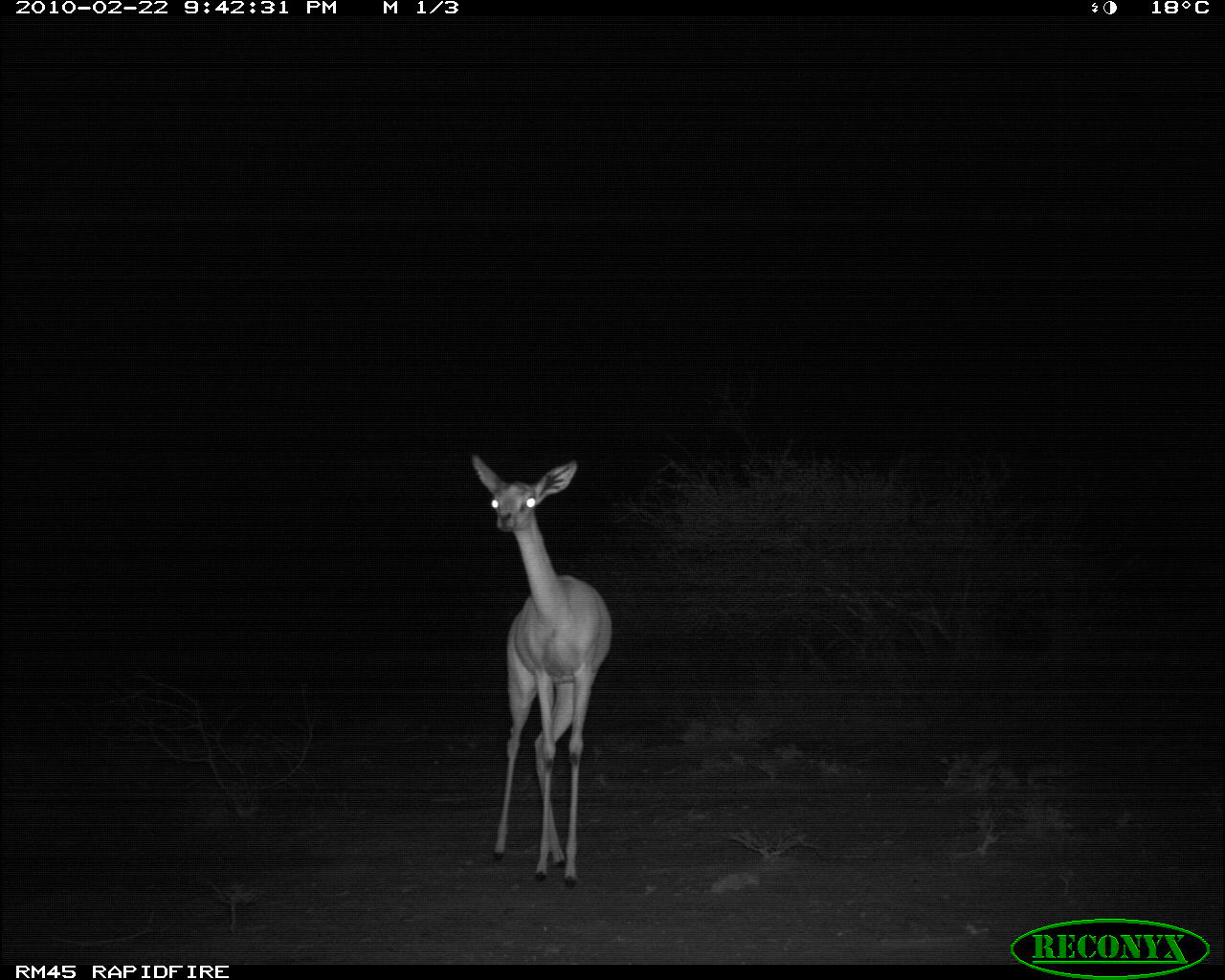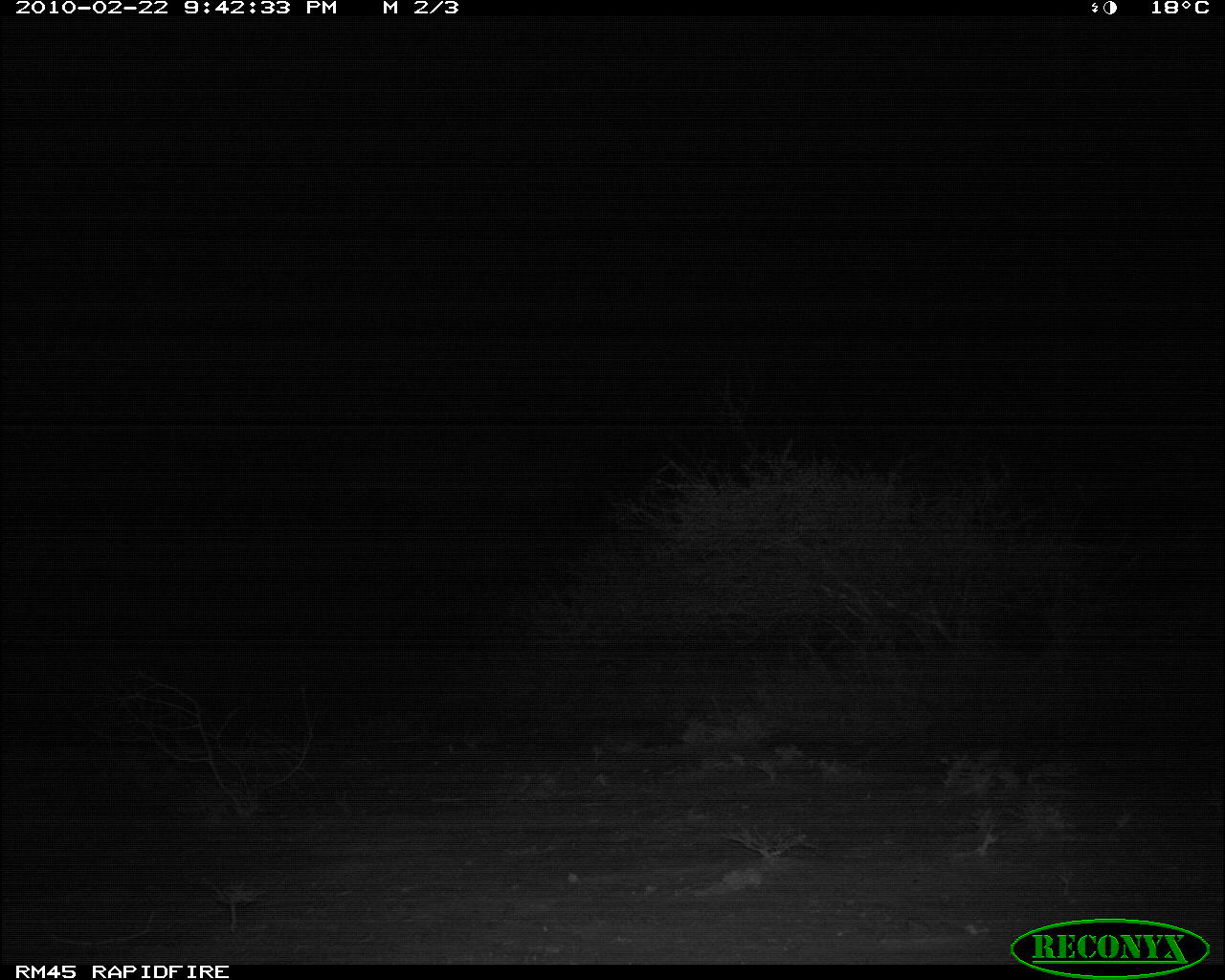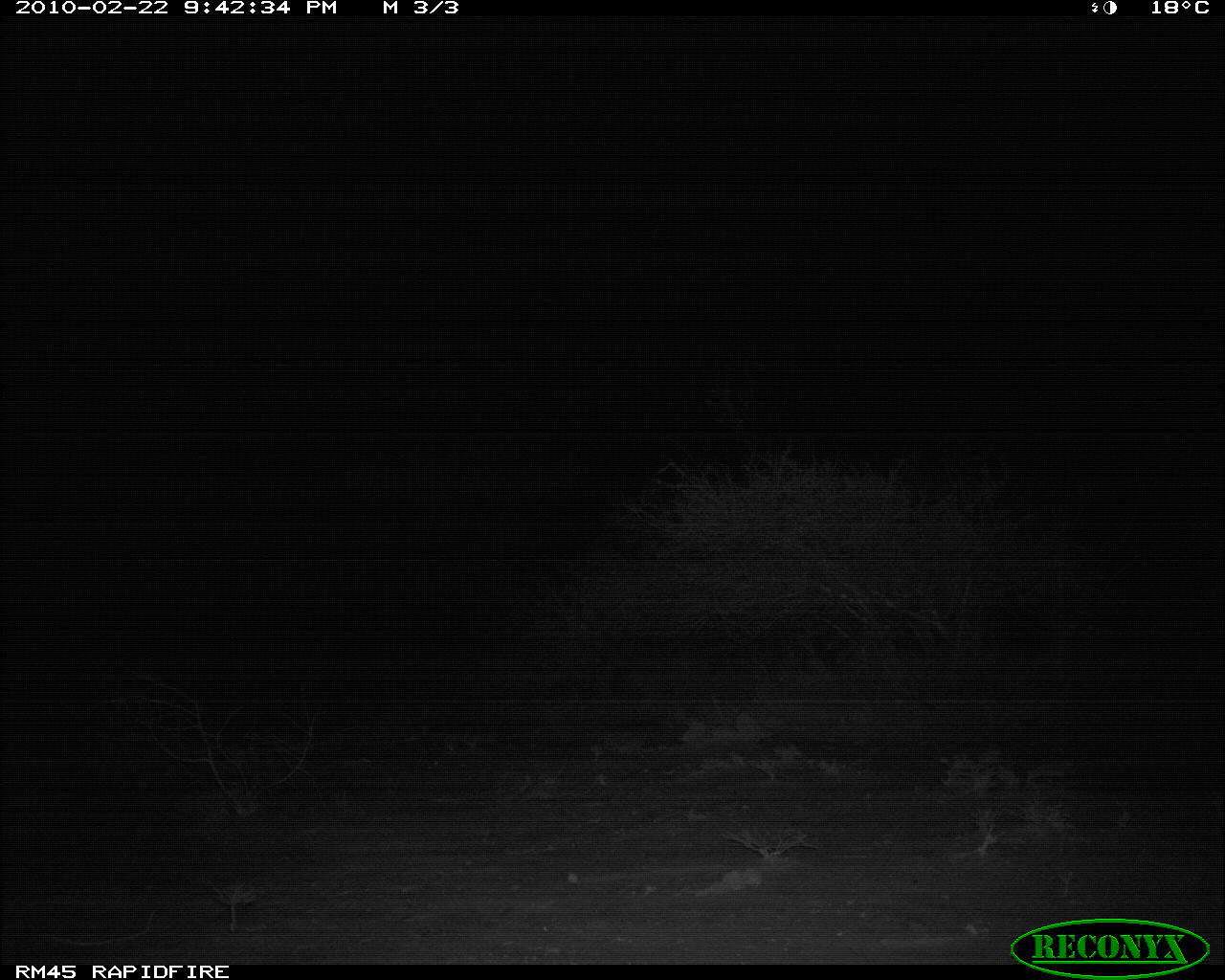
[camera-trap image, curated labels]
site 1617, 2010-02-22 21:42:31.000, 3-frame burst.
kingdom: Animalia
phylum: Chordata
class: Mammalia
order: Artiodactyla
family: Bovidae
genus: Litocranius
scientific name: Litocranius walleri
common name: gerenuk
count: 1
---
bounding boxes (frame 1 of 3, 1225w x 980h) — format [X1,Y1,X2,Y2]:
litocranius walleri: [466,448,614,890]